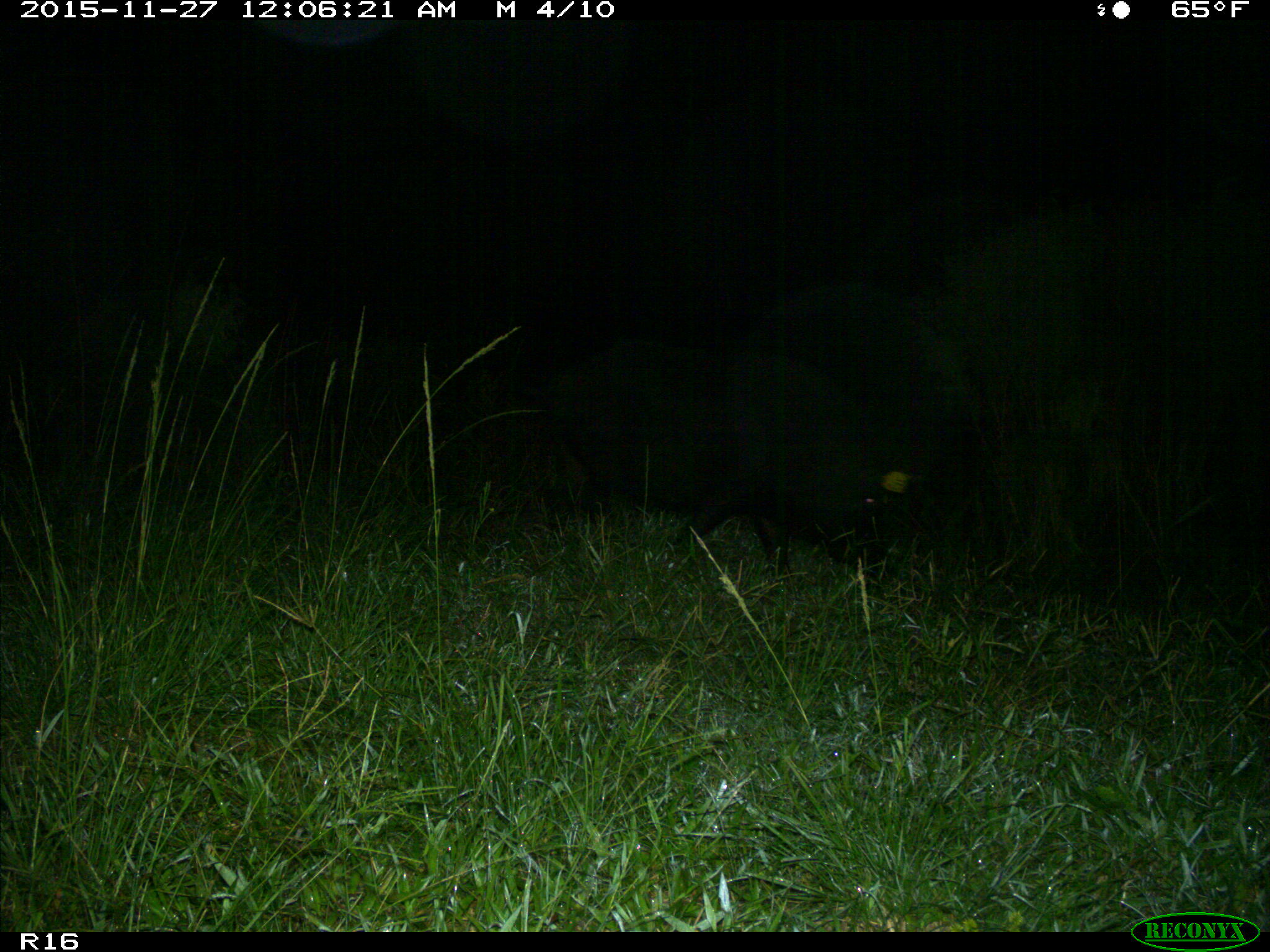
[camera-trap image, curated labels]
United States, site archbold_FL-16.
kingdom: Animalia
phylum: Chordata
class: Mammalia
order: Artiodactyla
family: Suidae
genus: Sus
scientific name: Sus scrofa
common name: wild boar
Sus scrofa (wild boar).